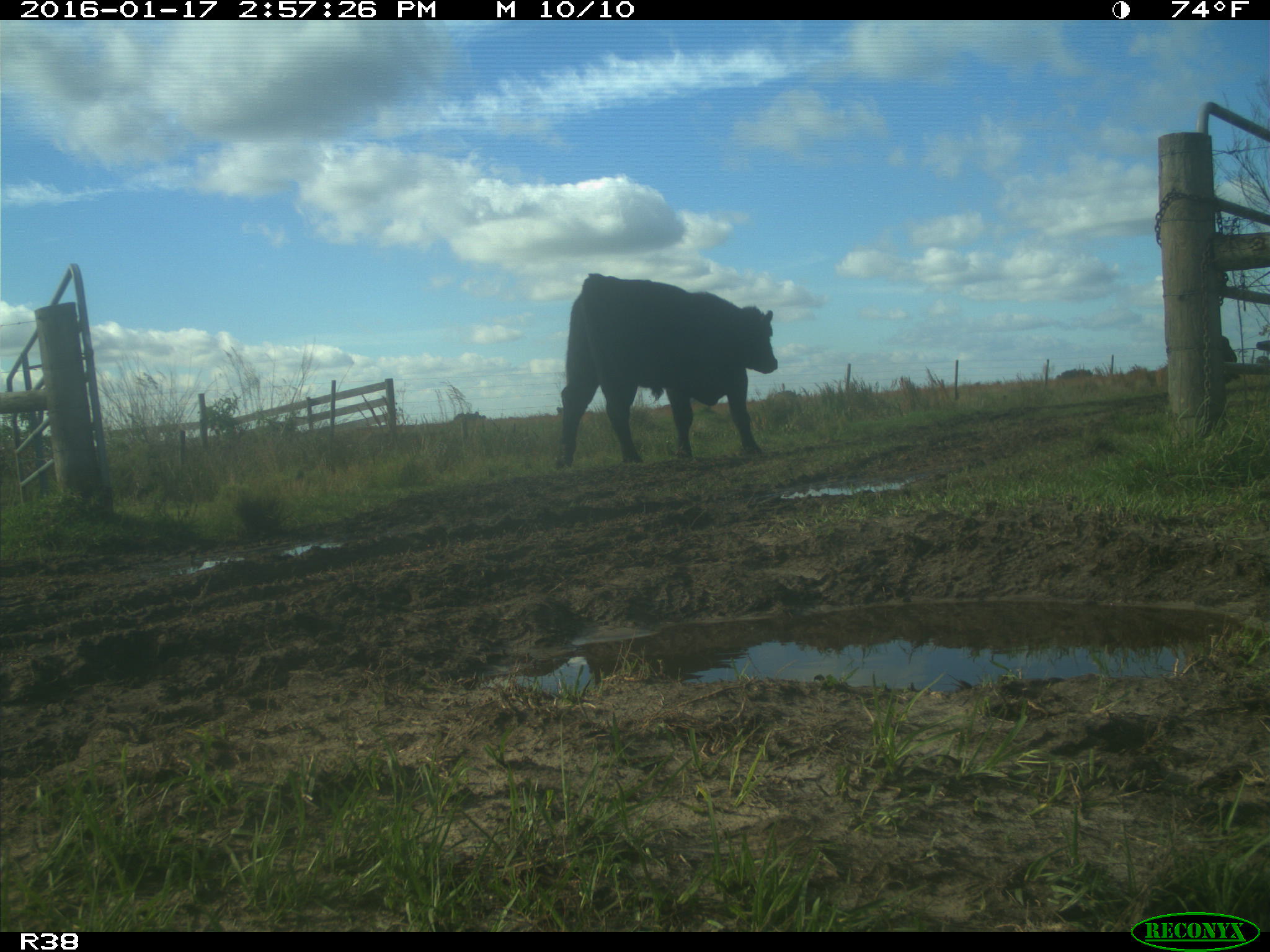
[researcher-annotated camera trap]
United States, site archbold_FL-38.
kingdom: Animalia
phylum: Chordata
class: Mammalia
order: Artiodactyla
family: Bovidae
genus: Bos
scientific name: Bos taurus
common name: domestic cow